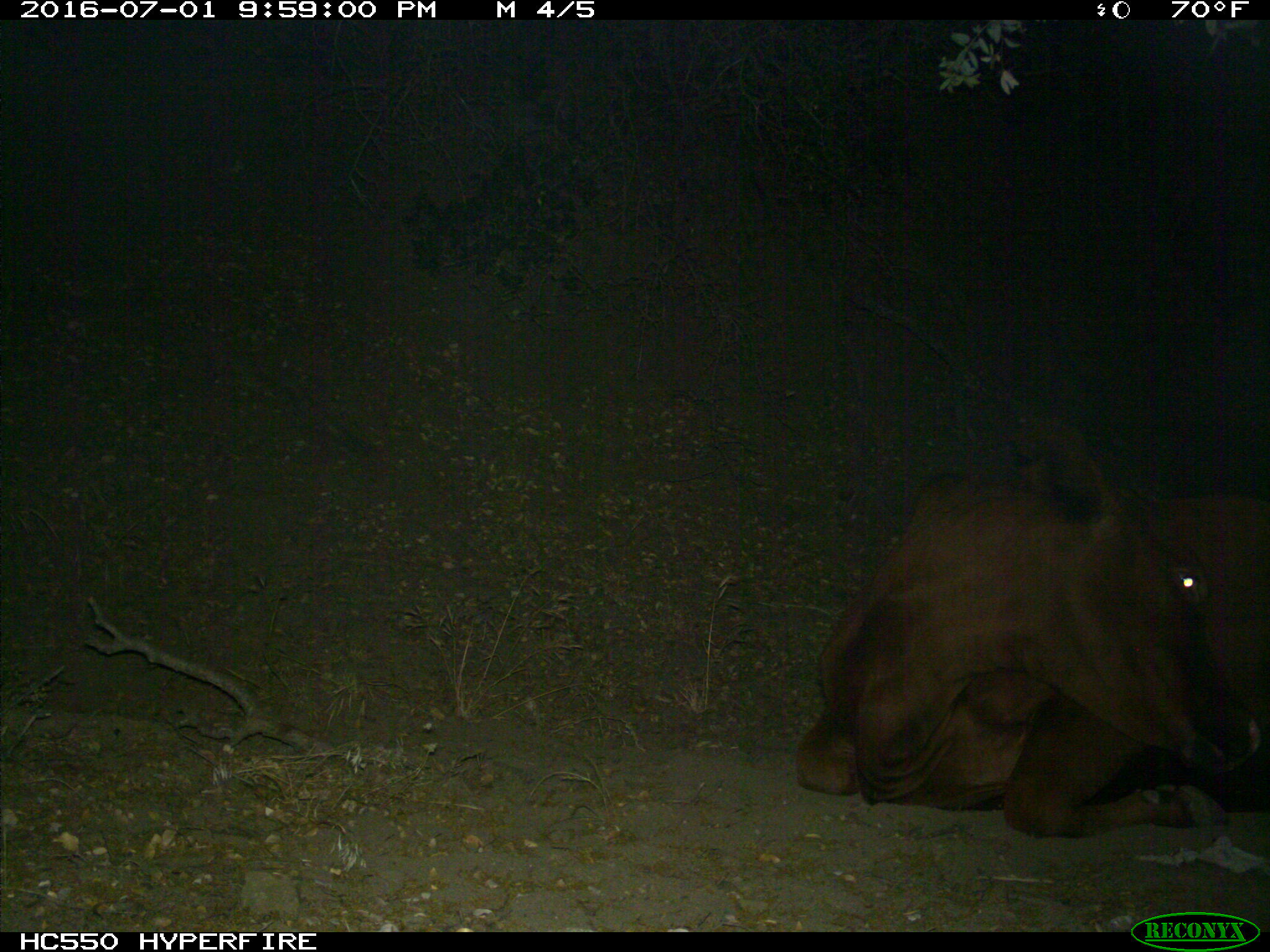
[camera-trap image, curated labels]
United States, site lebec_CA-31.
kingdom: Animalia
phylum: Chordata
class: Mammalia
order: Artiodactyla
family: Bovidae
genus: Bos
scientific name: Bos taurus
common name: domestic cow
Bos taurus (domestic cow).